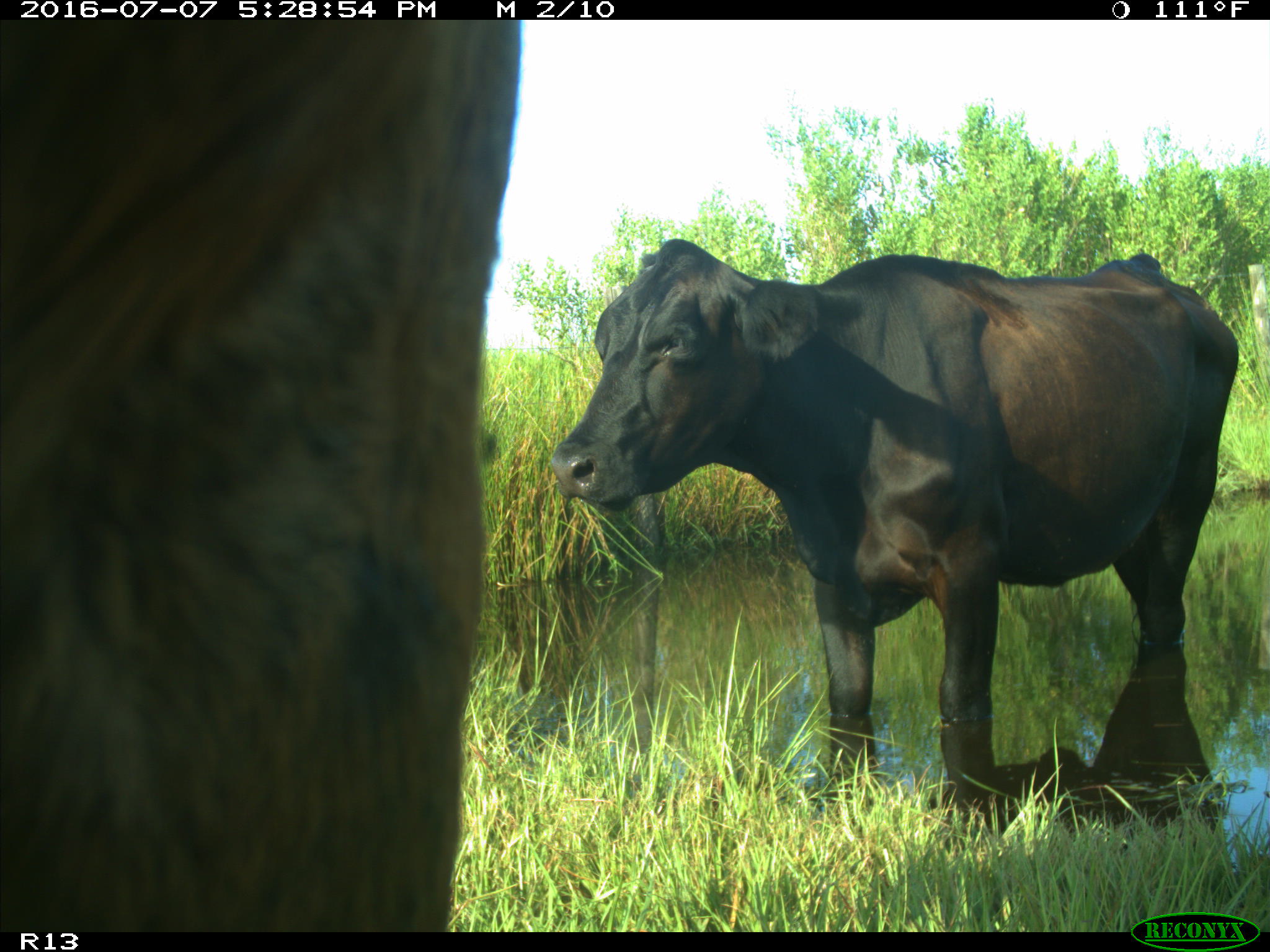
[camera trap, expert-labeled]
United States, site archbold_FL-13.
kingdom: Animalia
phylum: Chordata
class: Mammalia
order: Artiodactyla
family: Bovidae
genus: Bos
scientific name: Bos taurus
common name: domestic cow